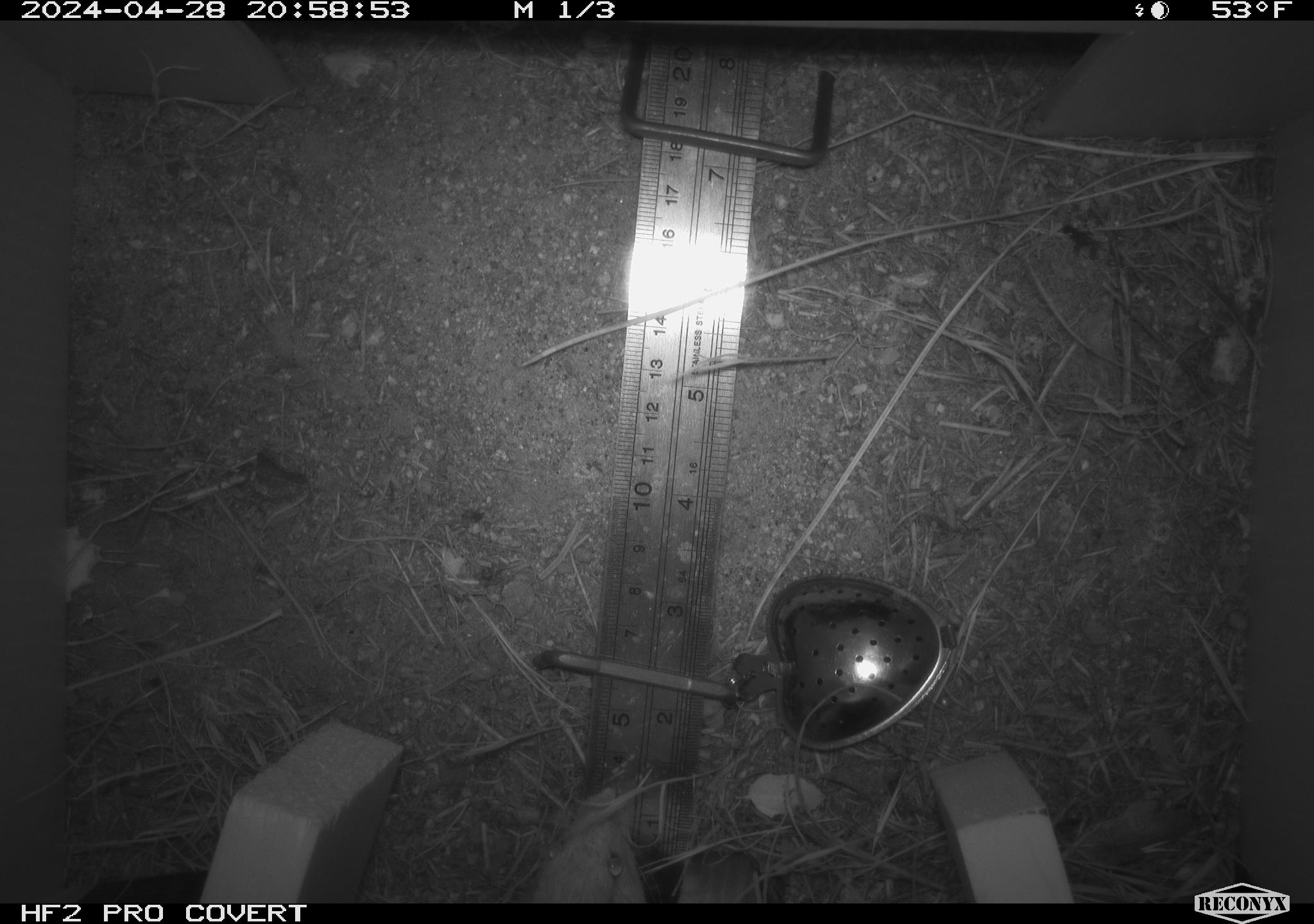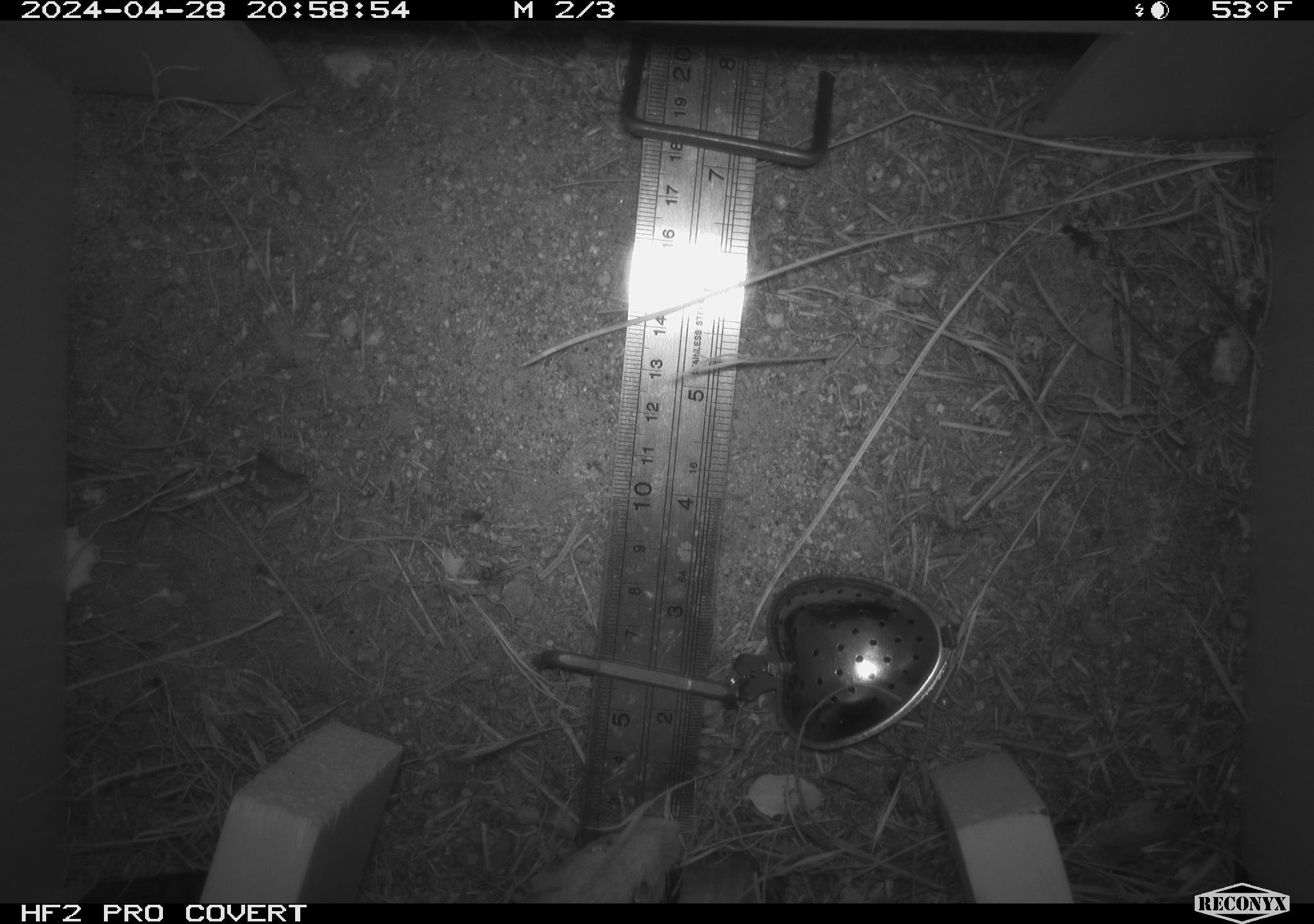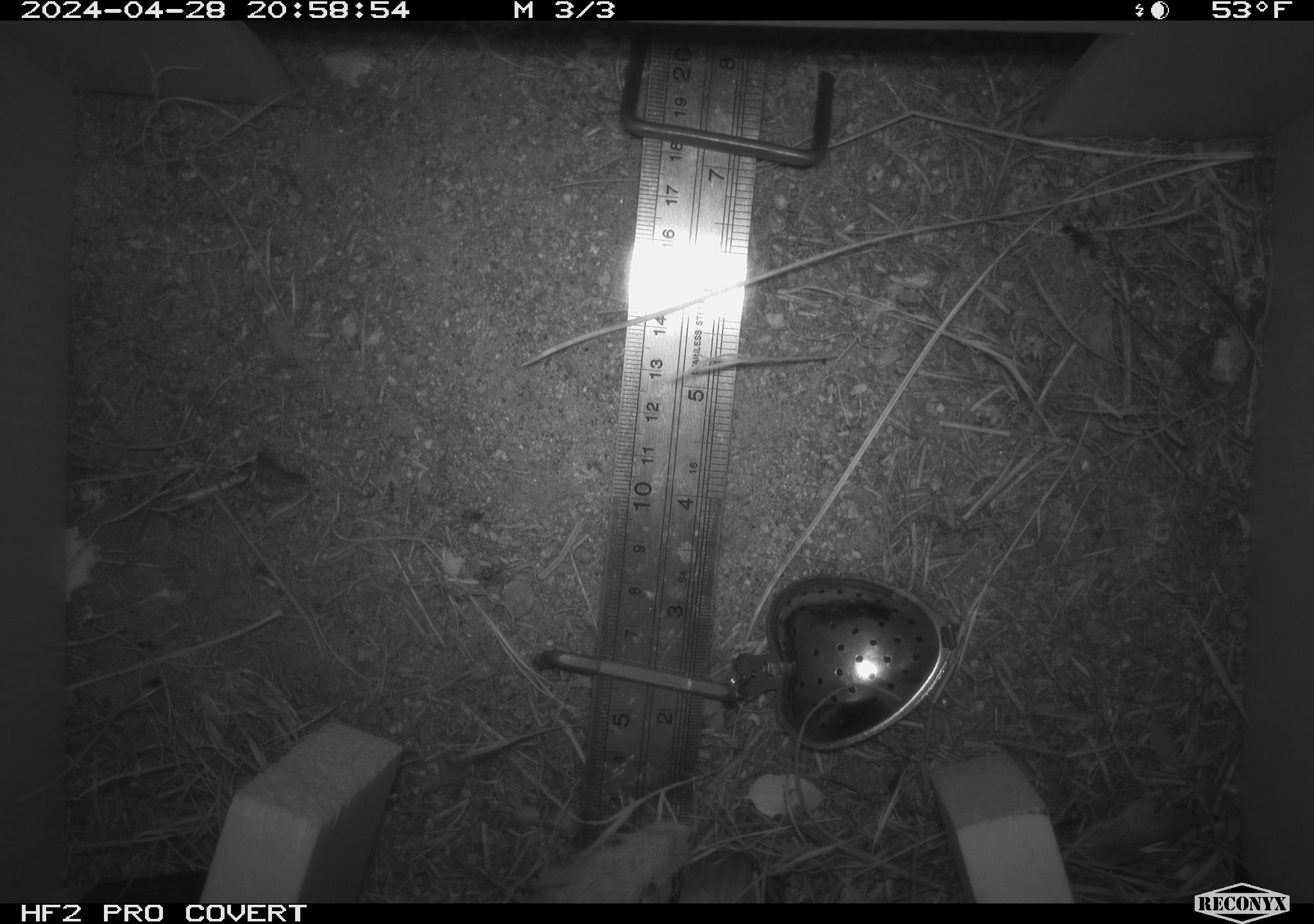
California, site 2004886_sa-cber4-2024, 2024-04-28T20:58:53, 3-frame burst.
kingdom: Animalia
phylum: Chordata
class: Mammalia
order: Rodentia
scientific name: Rodentia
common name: mouse species